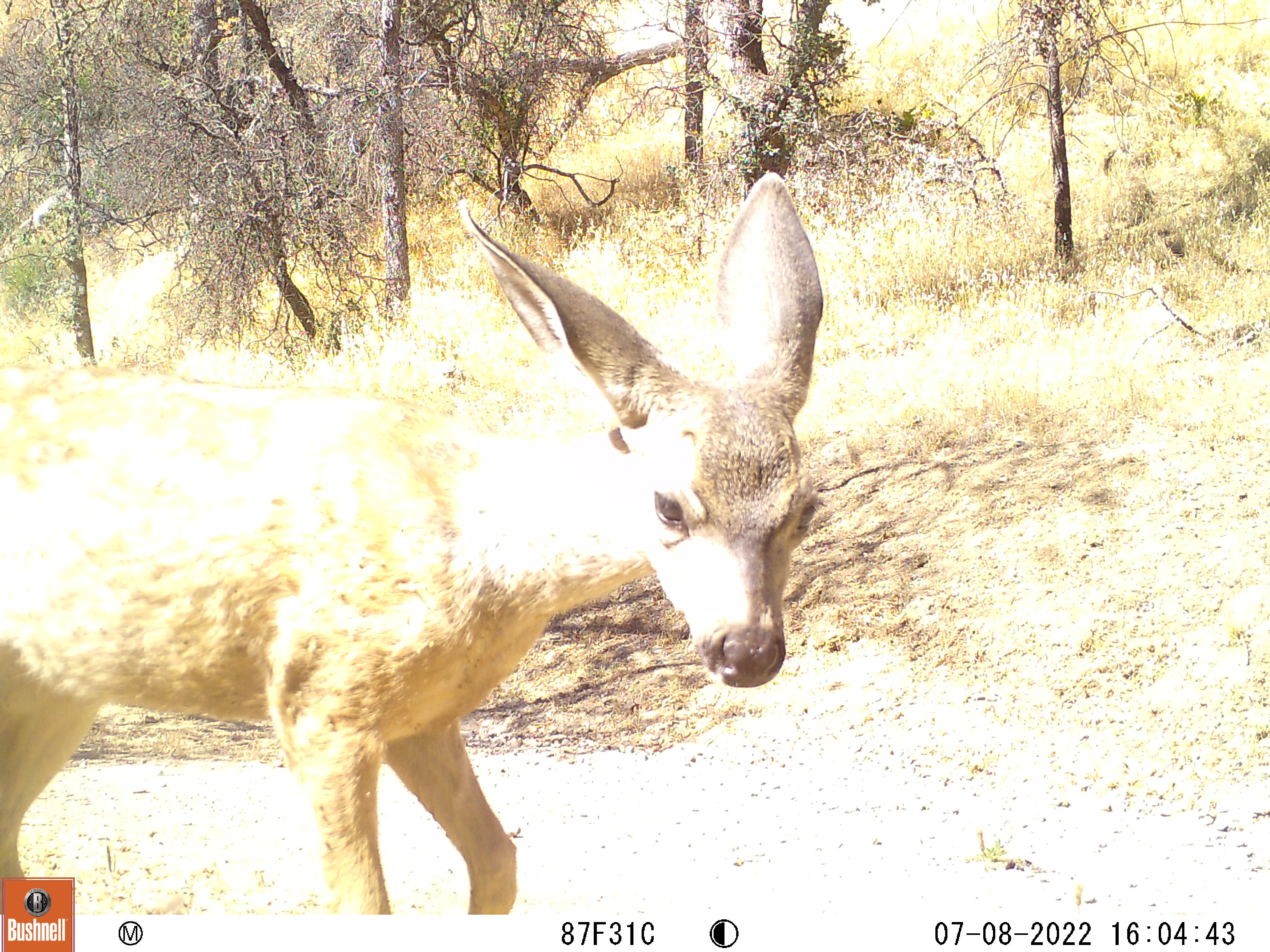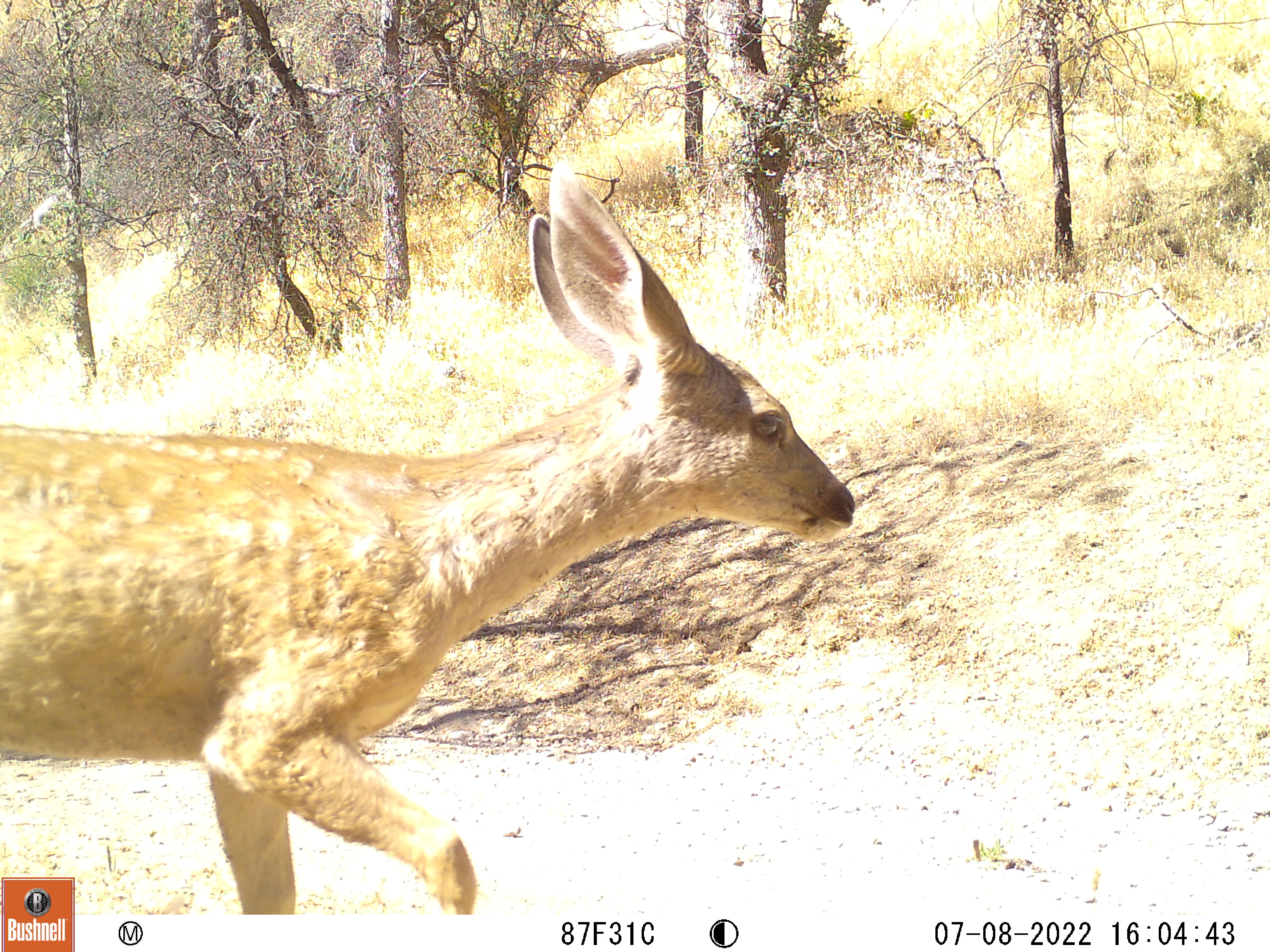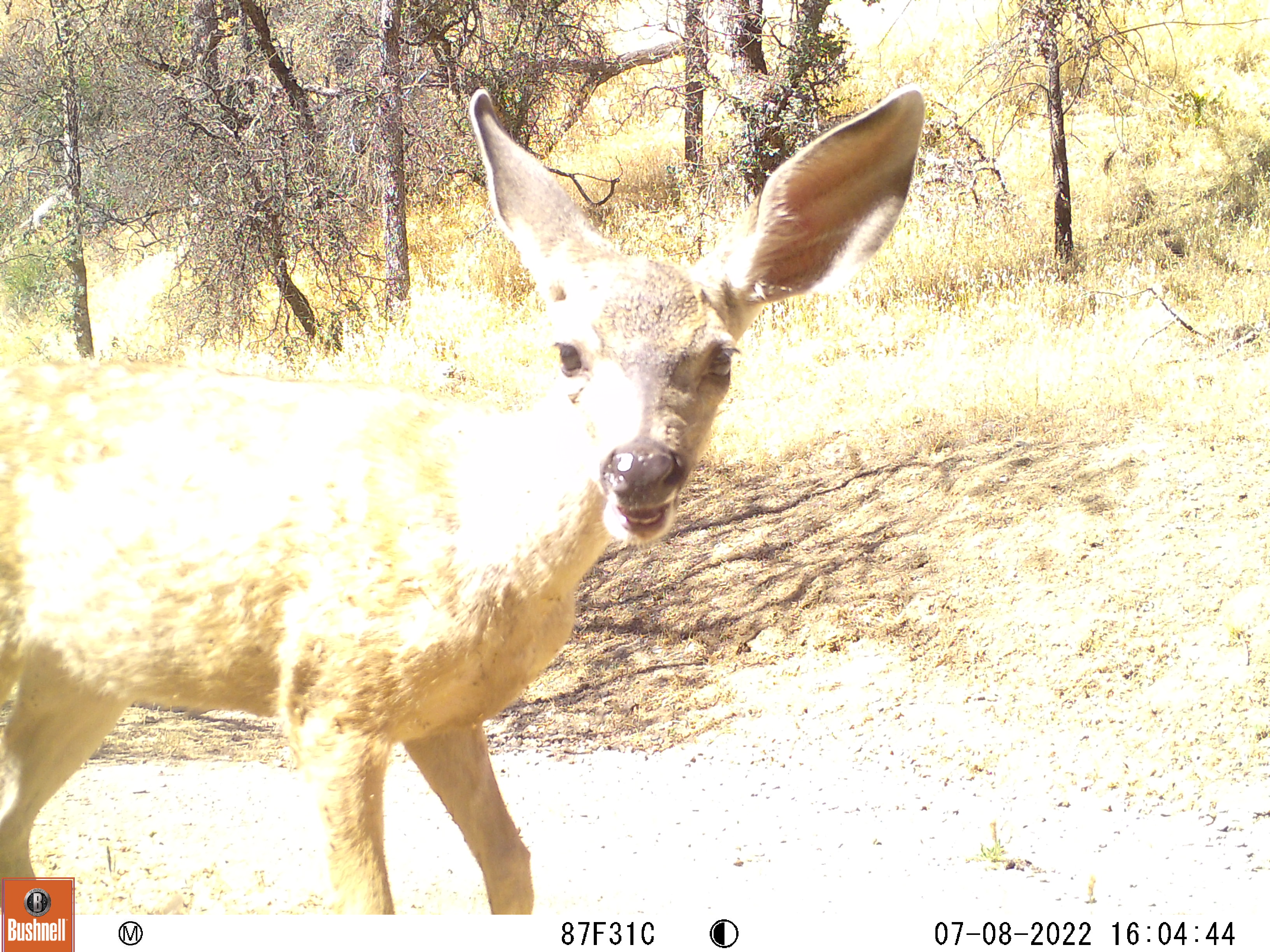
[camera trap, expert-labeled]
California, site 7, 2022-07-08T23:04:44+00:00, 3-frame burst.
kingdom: Animalia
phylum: Chordata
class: Mammalia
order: Artiodactyla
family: Cervidae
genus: Odocoileus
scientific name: Odocoileus hemionus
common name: mule deer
Mule deer (Odocoileus hemionus).